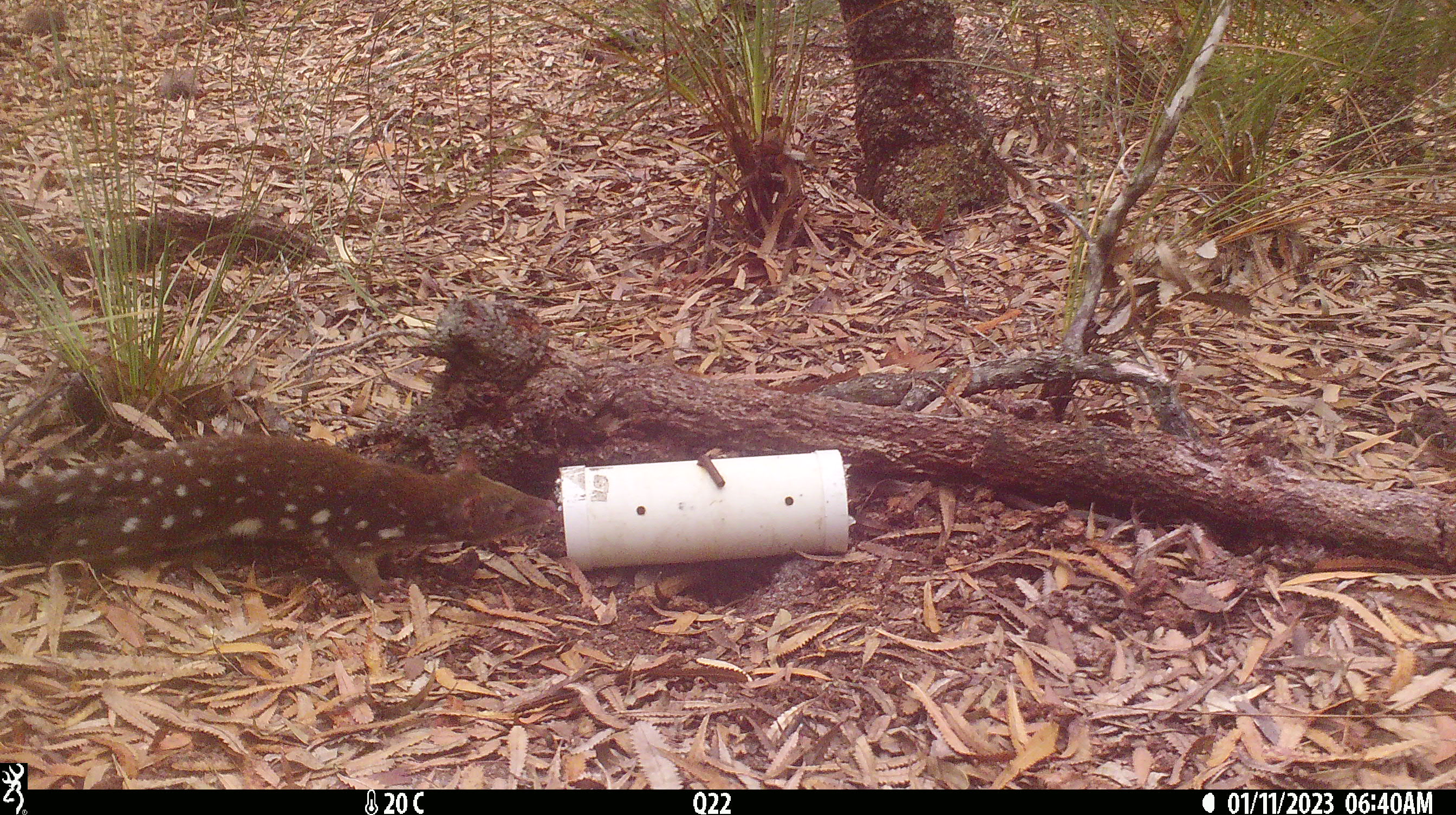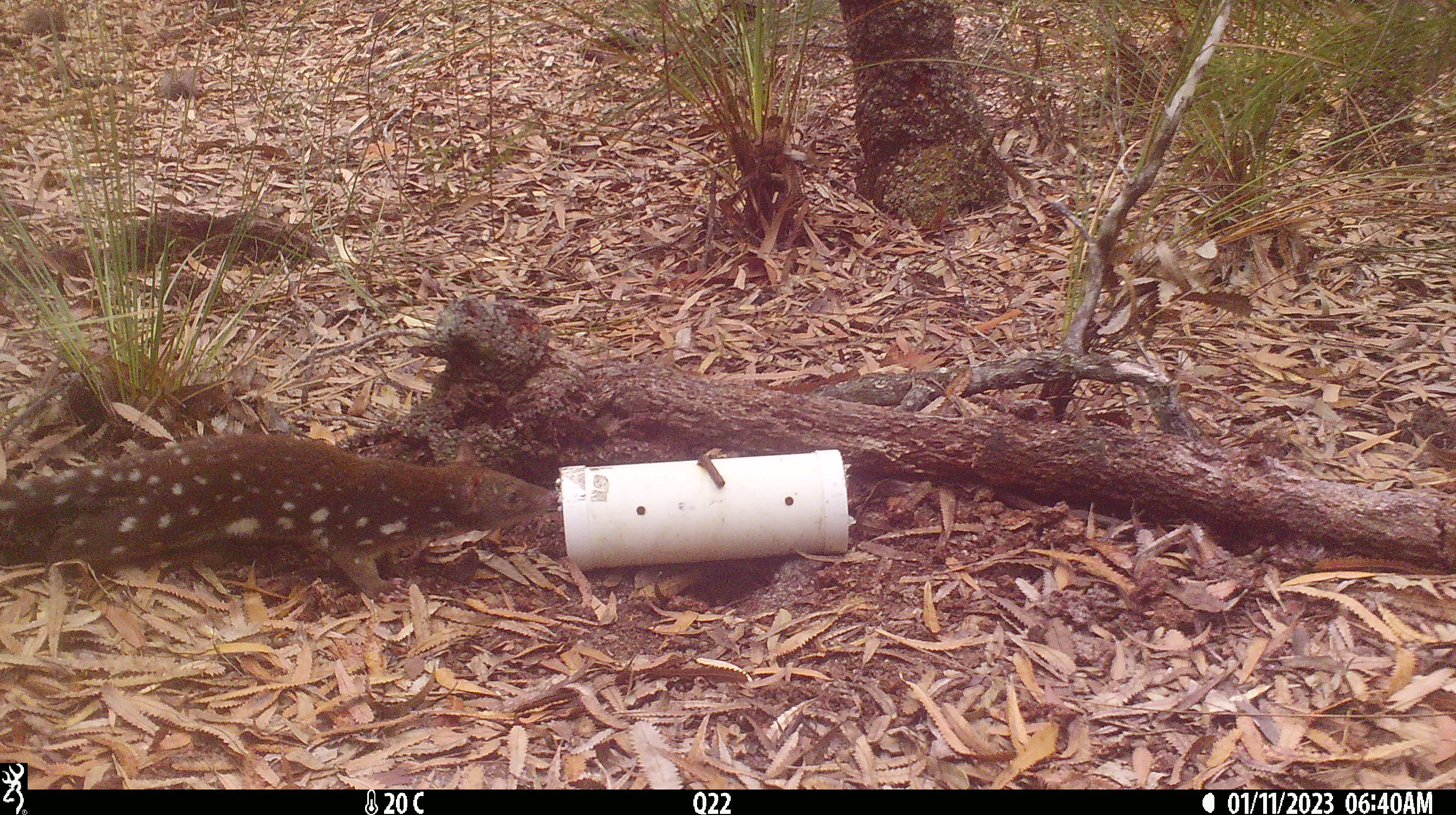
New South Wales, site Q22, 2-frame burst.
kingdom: Animalia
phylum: Chordata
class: Mammalia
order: Dasyuromorphia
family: Dasyuridae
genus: Dasyurus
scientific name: Dasyurus maculatus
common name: spotted-tailed quoll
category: quoll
Quoll (spotted-tailed quoll) (Dasyurus maculatus).